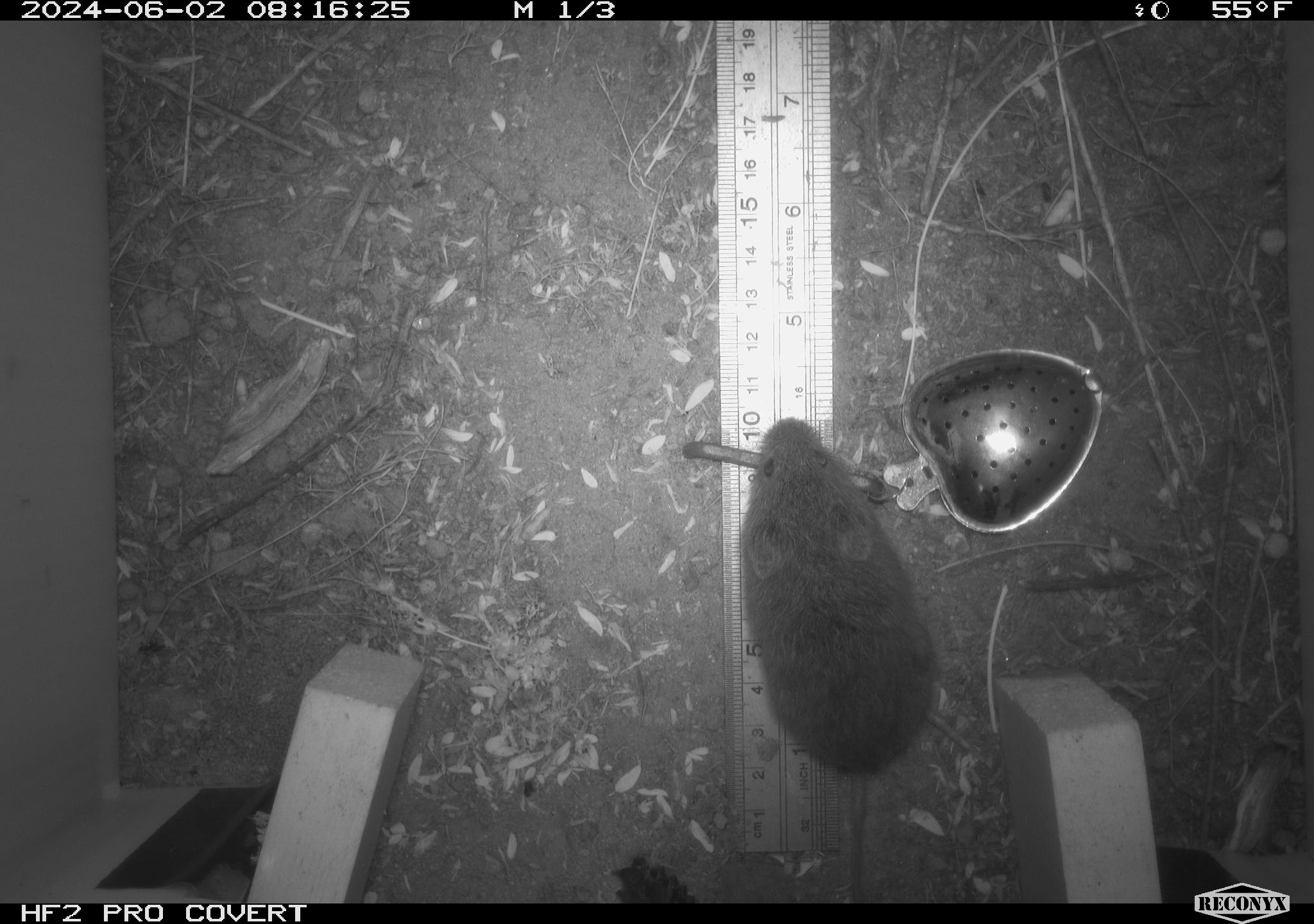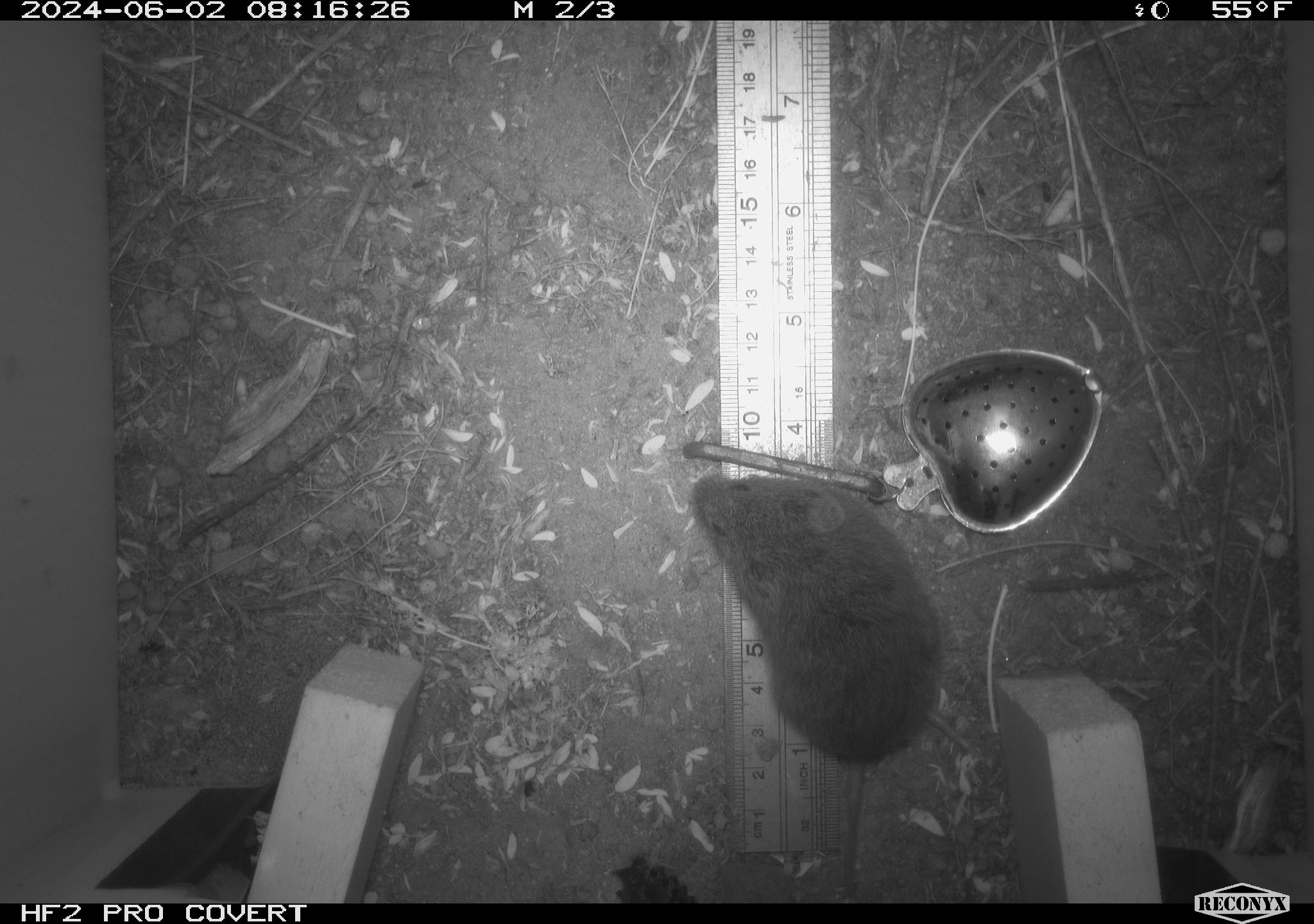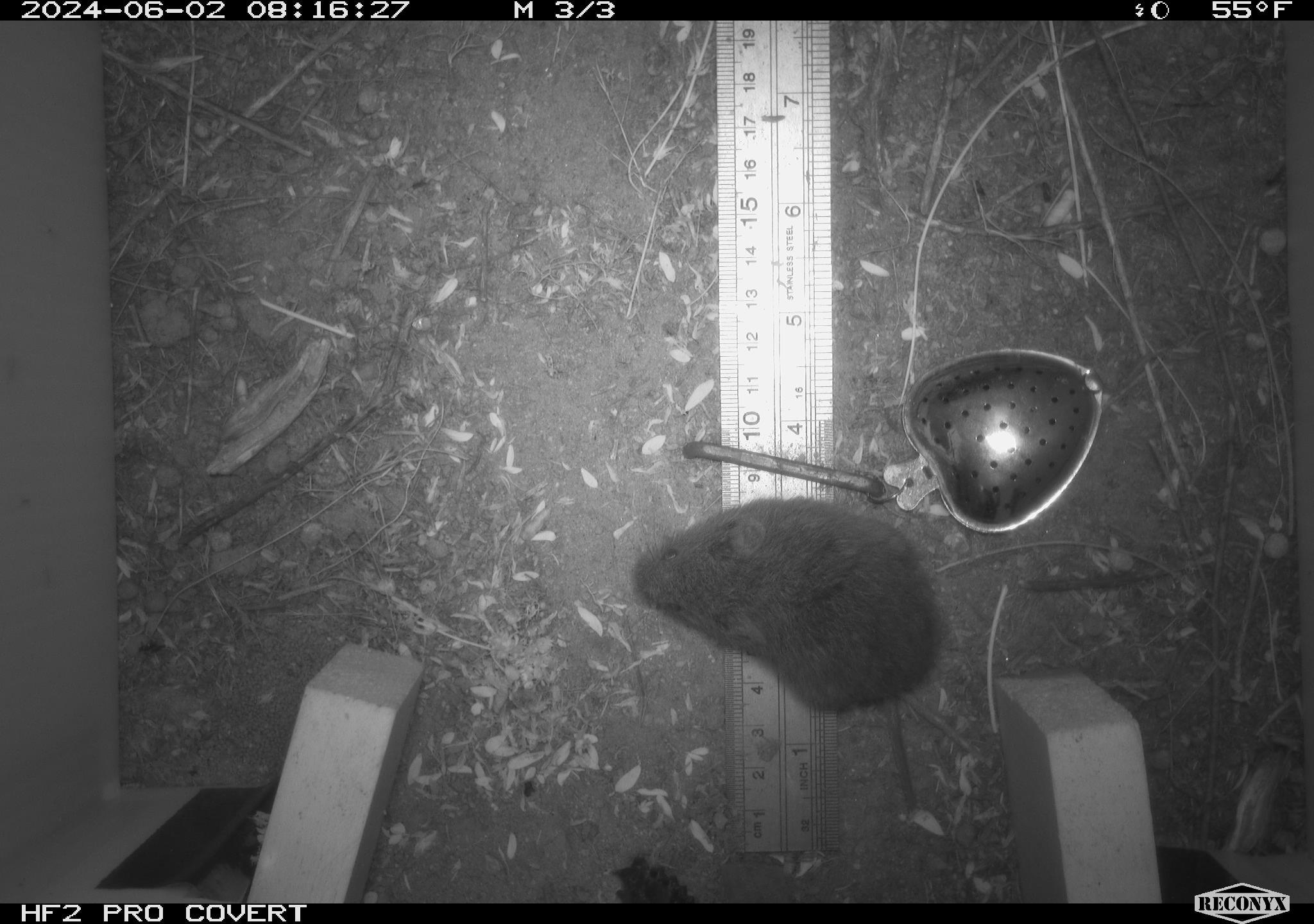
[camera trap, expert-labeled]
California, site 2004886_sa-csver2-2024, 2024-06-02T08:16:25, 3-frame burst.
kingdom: Animalia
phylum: Chordata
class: Mammalia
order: Rodentia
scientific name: Rodentia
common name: rodent